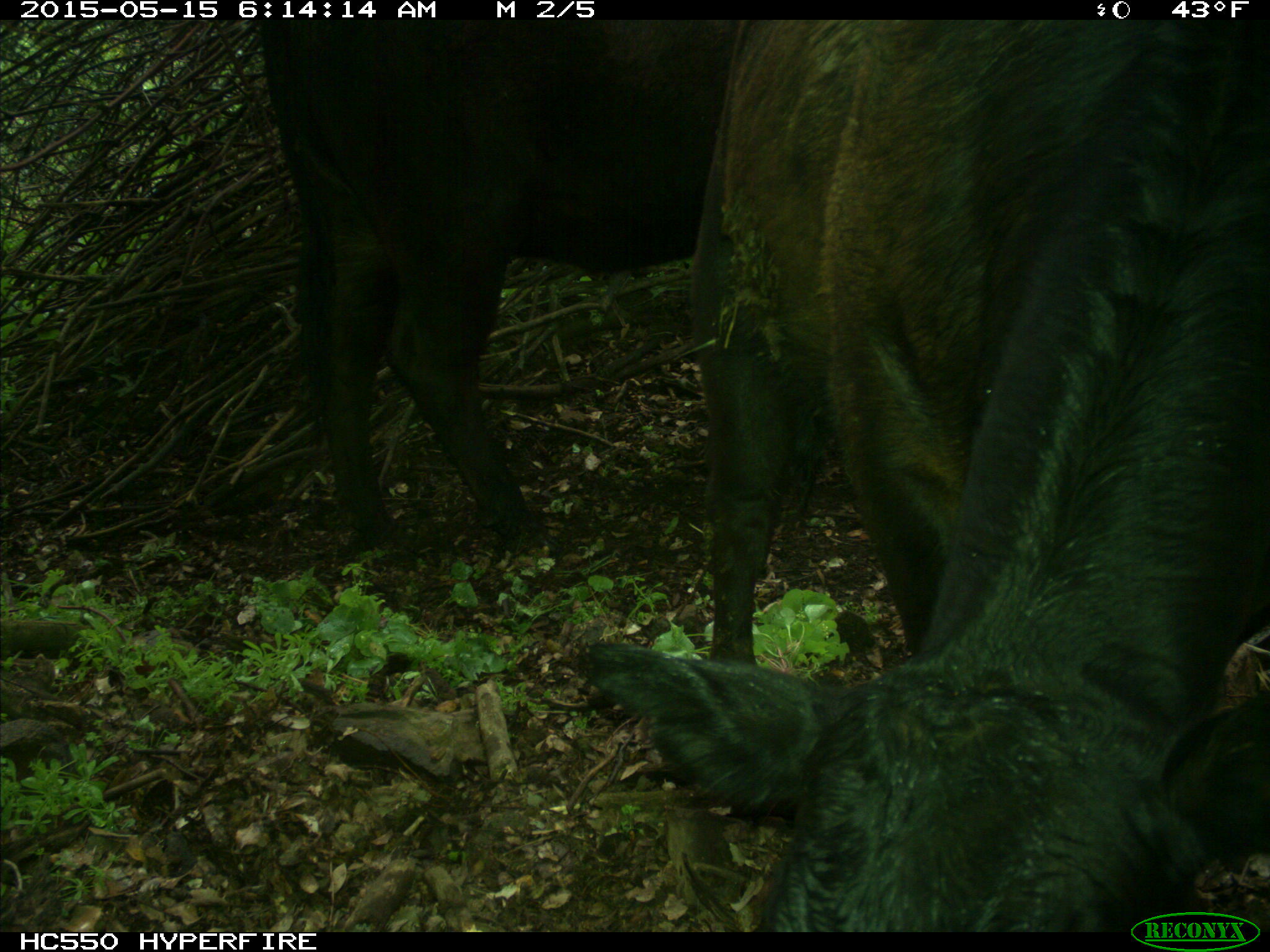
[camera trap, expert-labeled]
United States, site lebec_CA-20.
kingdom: Animalia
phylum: Chordata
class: Mammalia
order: Artiodactyla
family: Bovidae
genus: Bos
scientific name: Bos taurus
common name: domestic cow